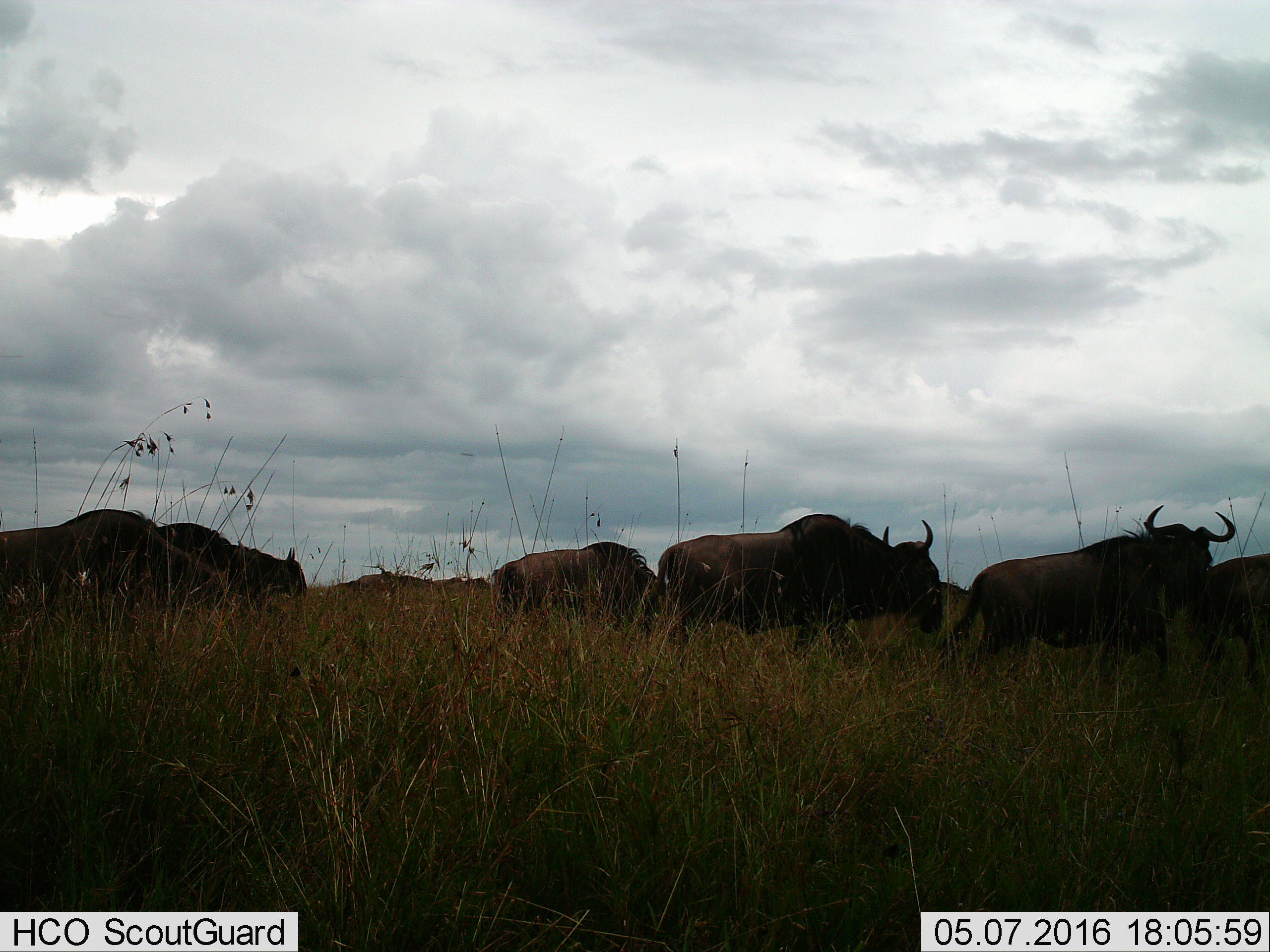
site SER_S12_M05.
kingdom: Animalia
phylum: Chordata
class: Mammalia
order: Artiodactyla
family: Bovidae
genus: Connochaetes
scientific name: Connochaetes taurinus taurinus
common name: blue wildebeest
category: wildebeestblue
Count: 11-50.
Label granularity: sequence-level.